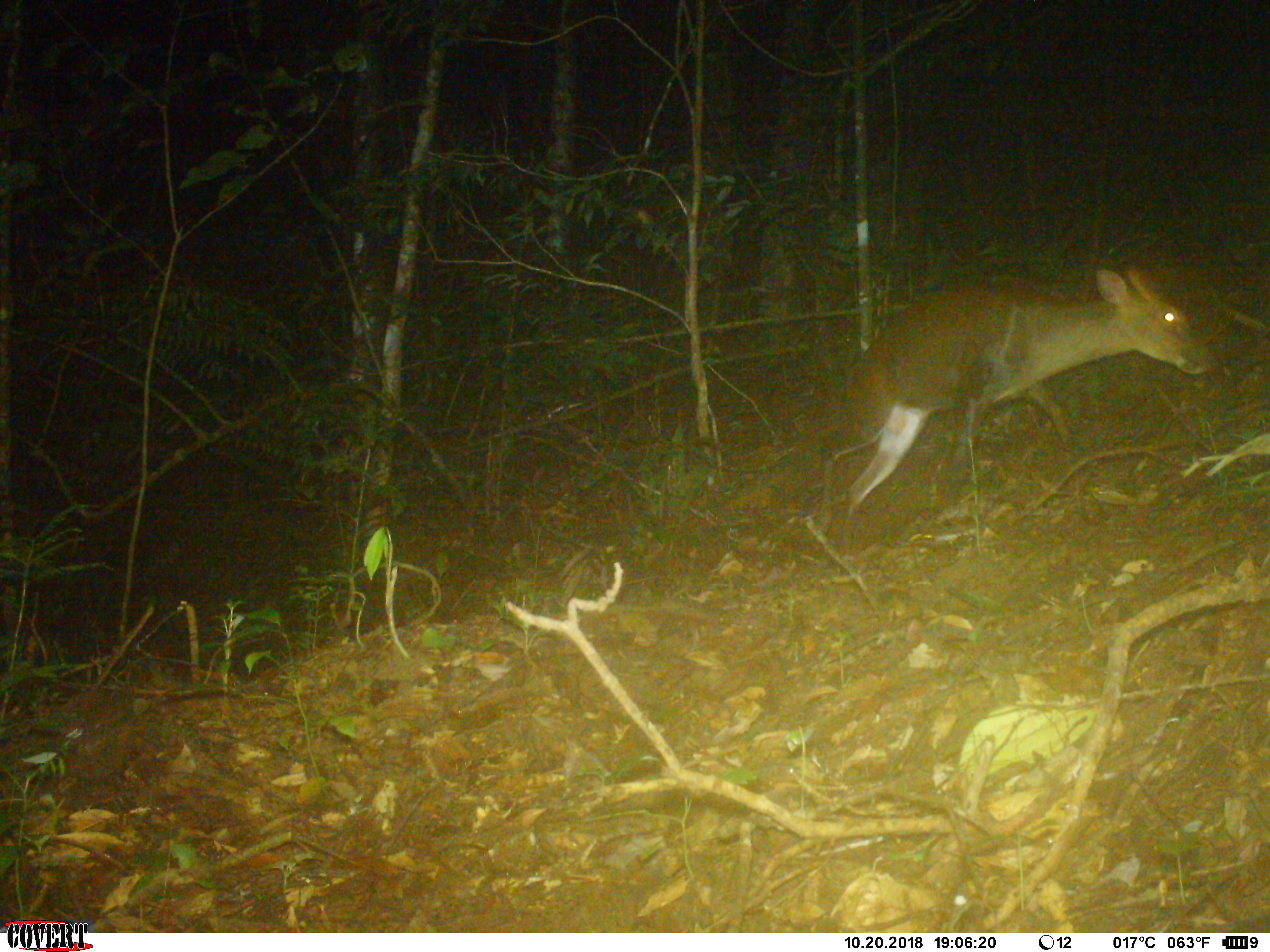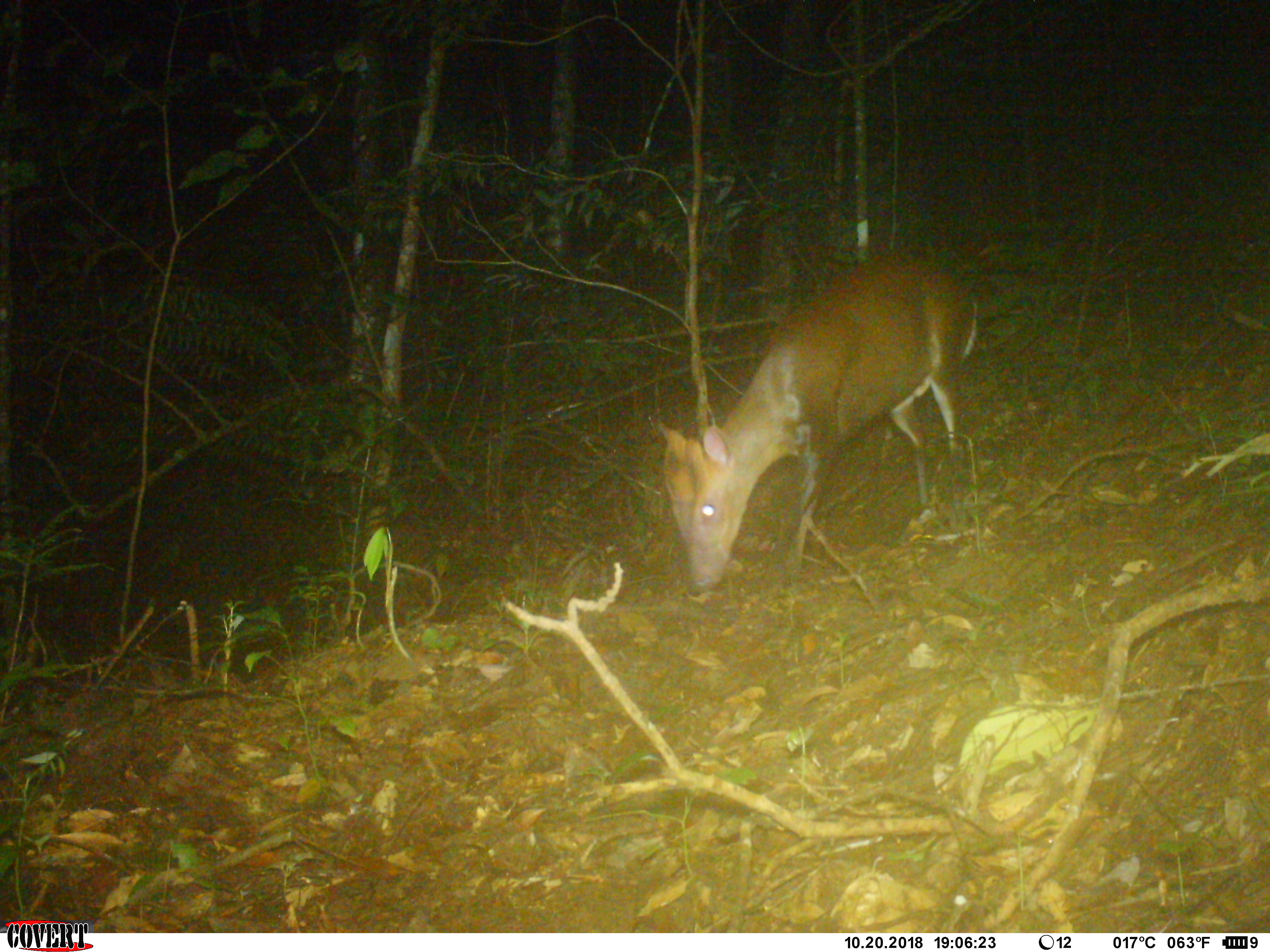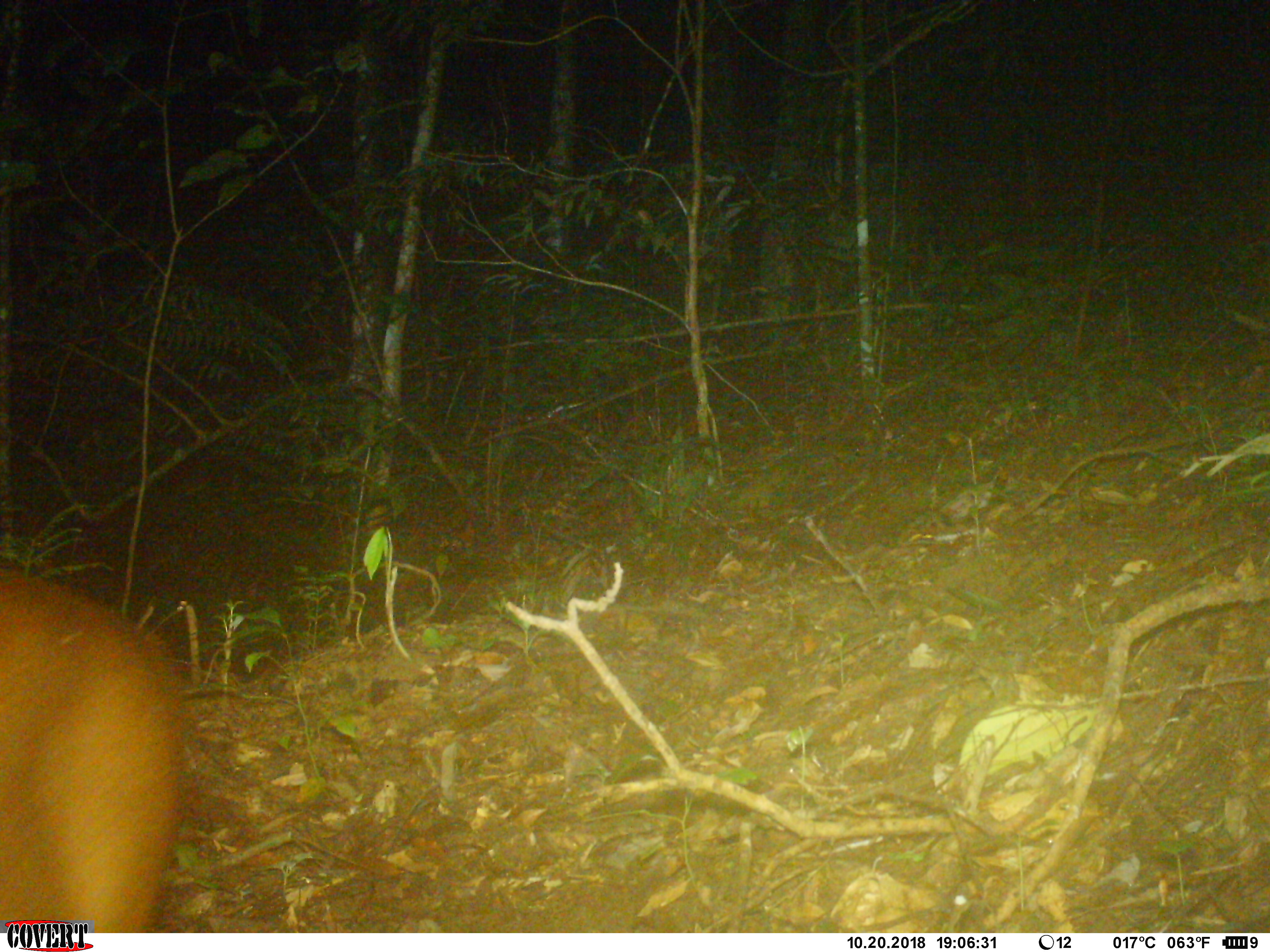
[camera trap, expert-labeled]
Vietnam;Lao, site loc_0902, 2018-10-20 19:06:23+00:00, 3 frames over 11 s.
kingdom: Animalia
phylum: Chordata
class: Mammalia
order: Artiodactyla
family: Cervidae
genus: Muntiacus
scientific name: Muntiacus rooseveltorum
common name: roosevelt's muntjac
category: roosevelts muntjac group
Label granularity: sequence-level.